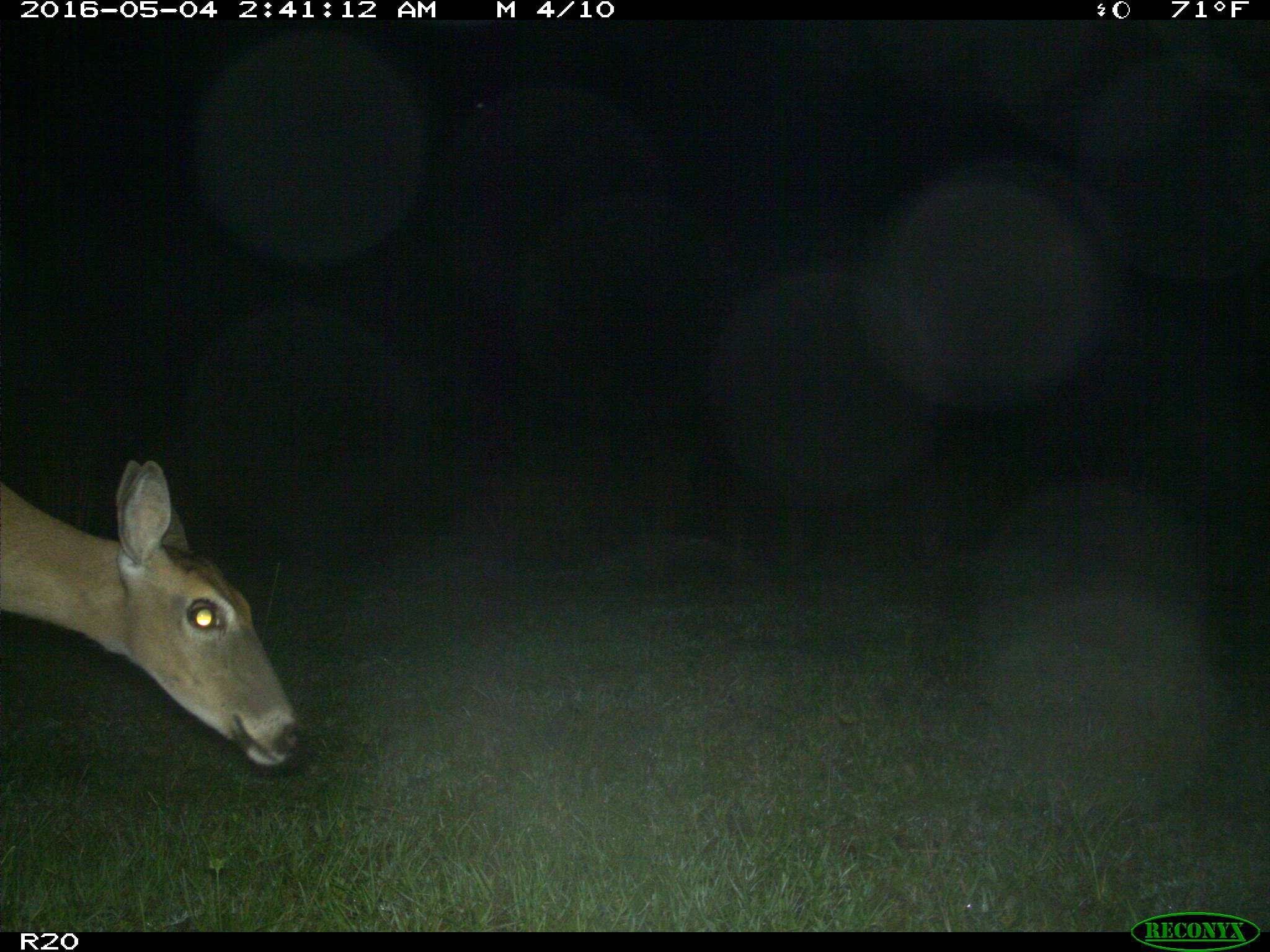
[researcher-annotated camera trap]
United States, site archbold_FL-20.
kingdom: Animalia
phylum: Chordata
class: Mammalia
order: Artiodactyla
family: Cervidae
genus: Odocoileus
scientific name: Odocoileus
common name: deer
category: unidentified deer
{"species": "unidentified deer (deer) (Odocoileus)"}